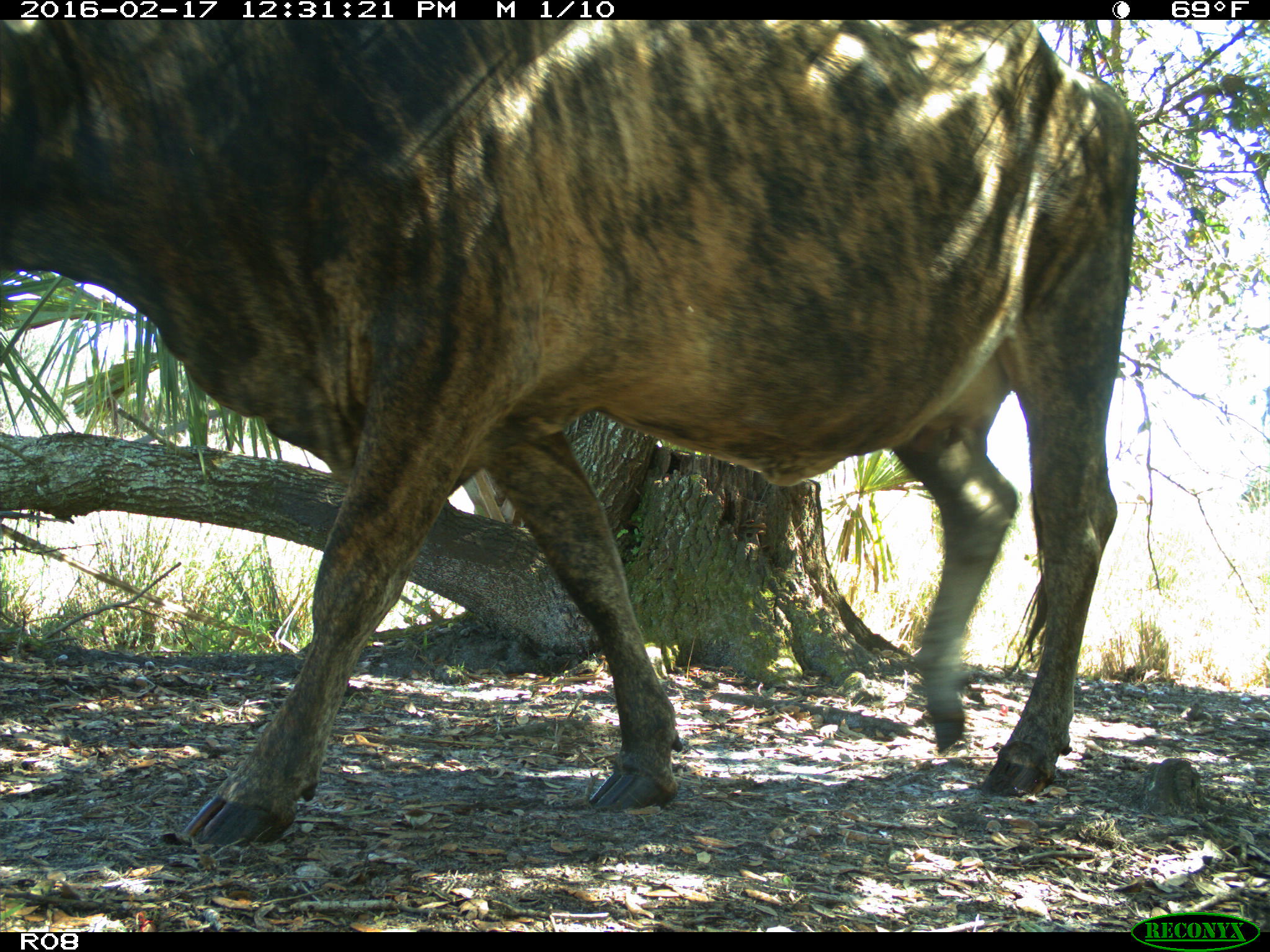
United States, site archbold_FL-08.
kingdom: Animalia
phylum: Chordata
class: Mammalia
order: Artiodactyla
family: Bovidae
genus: Bos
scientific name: Bos taurus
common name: domestic cow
Bos taurus (domestic cow).